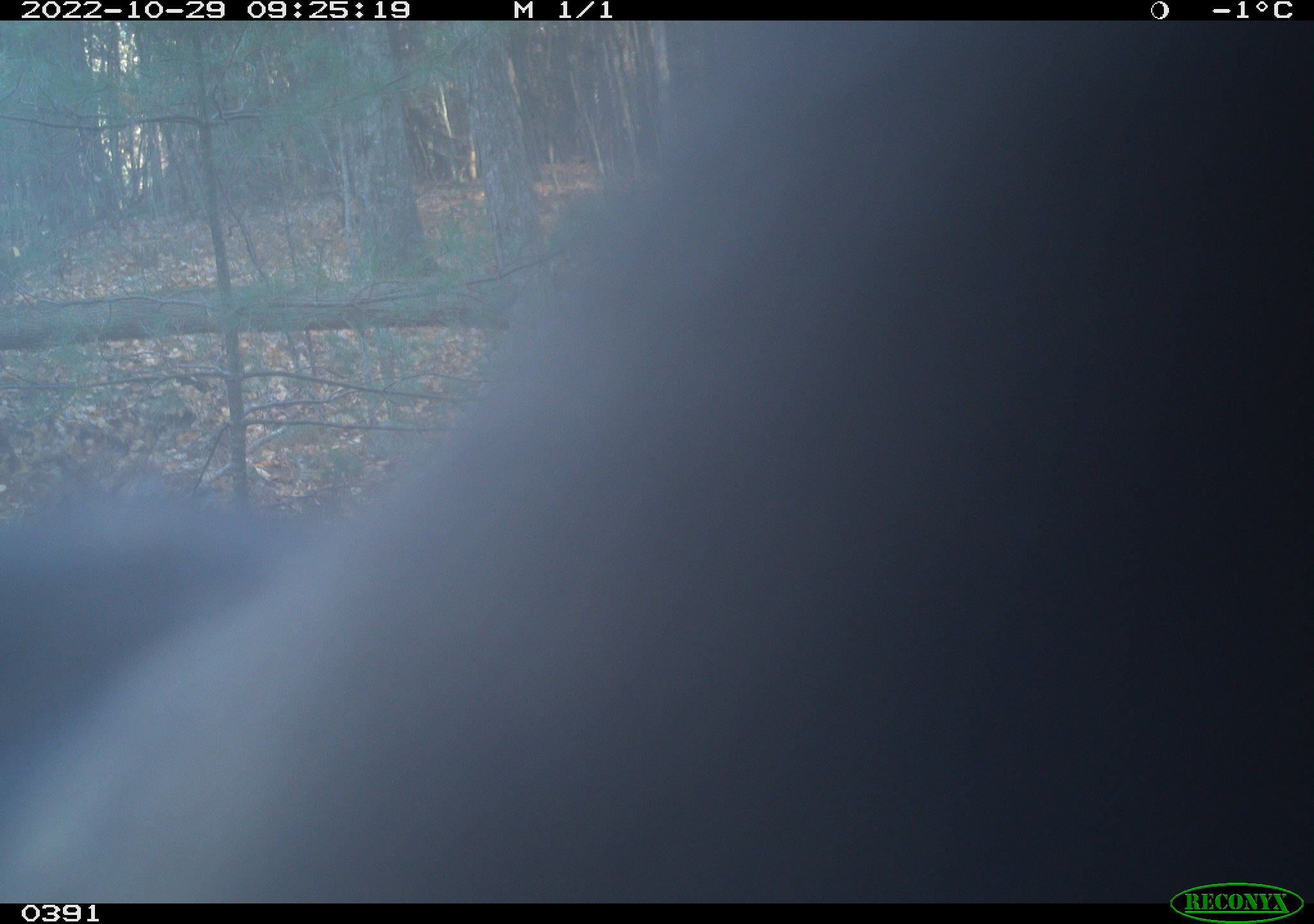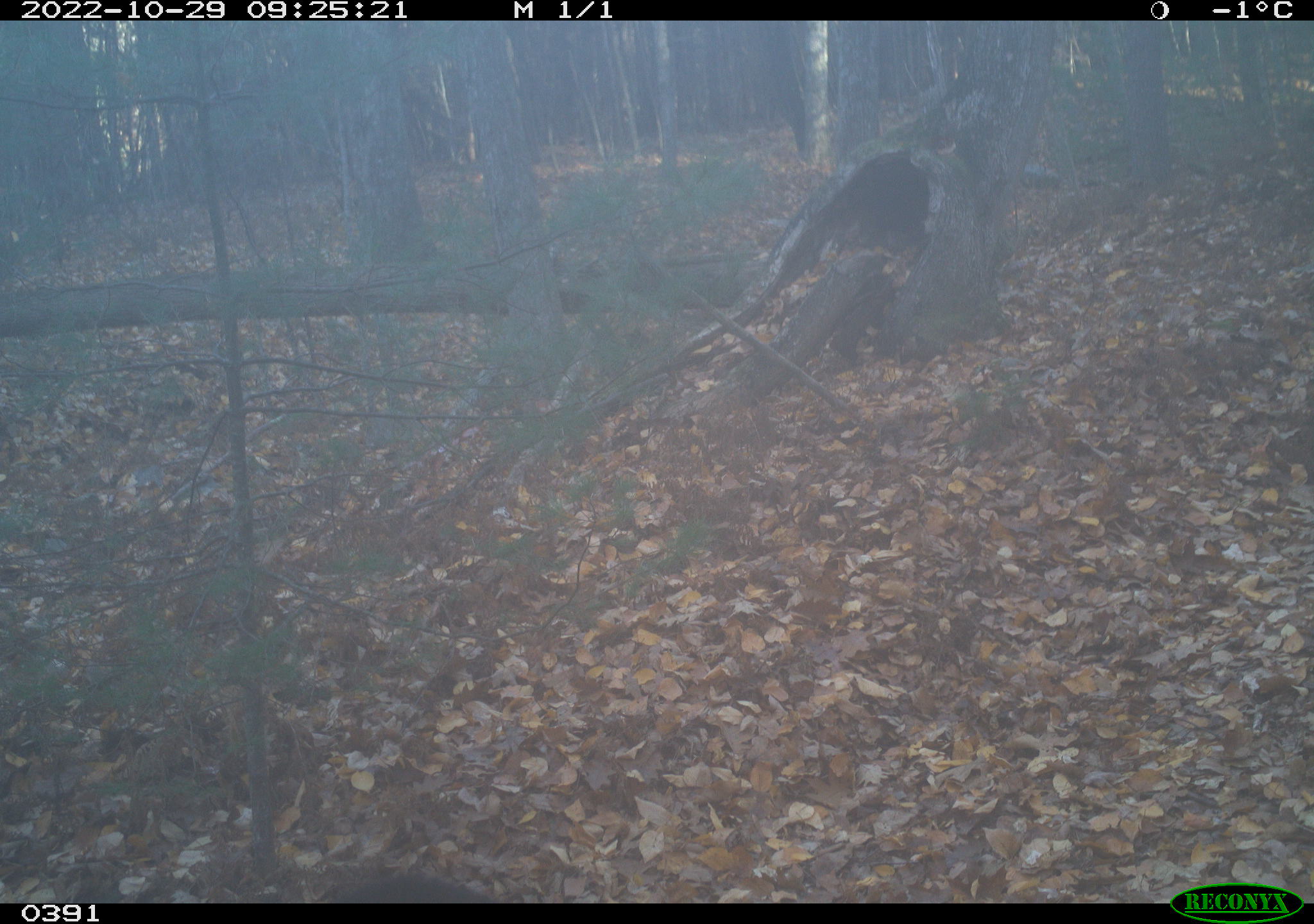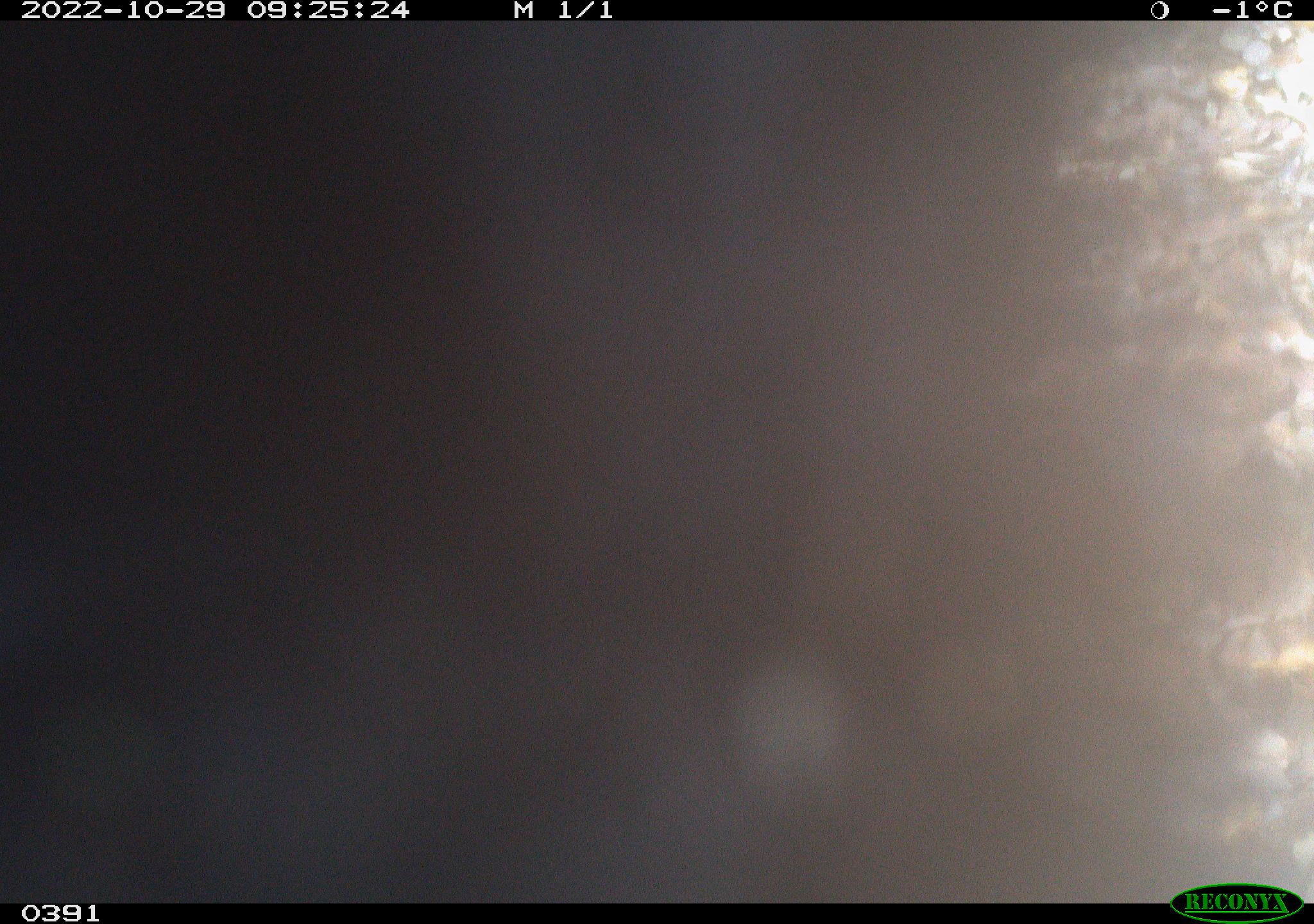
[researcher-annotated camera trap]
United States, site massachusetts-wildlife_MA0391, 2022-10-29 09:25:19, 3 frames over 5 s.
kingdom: Animalia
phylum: Chordata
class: Mammalia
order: Carnivora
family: Ursidae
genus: Ursus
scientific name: Ursus americanus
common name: black bear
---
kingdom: Animalia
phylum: Chordata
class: Mammalia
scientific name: Mammalia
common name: mammal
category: mammal sp.